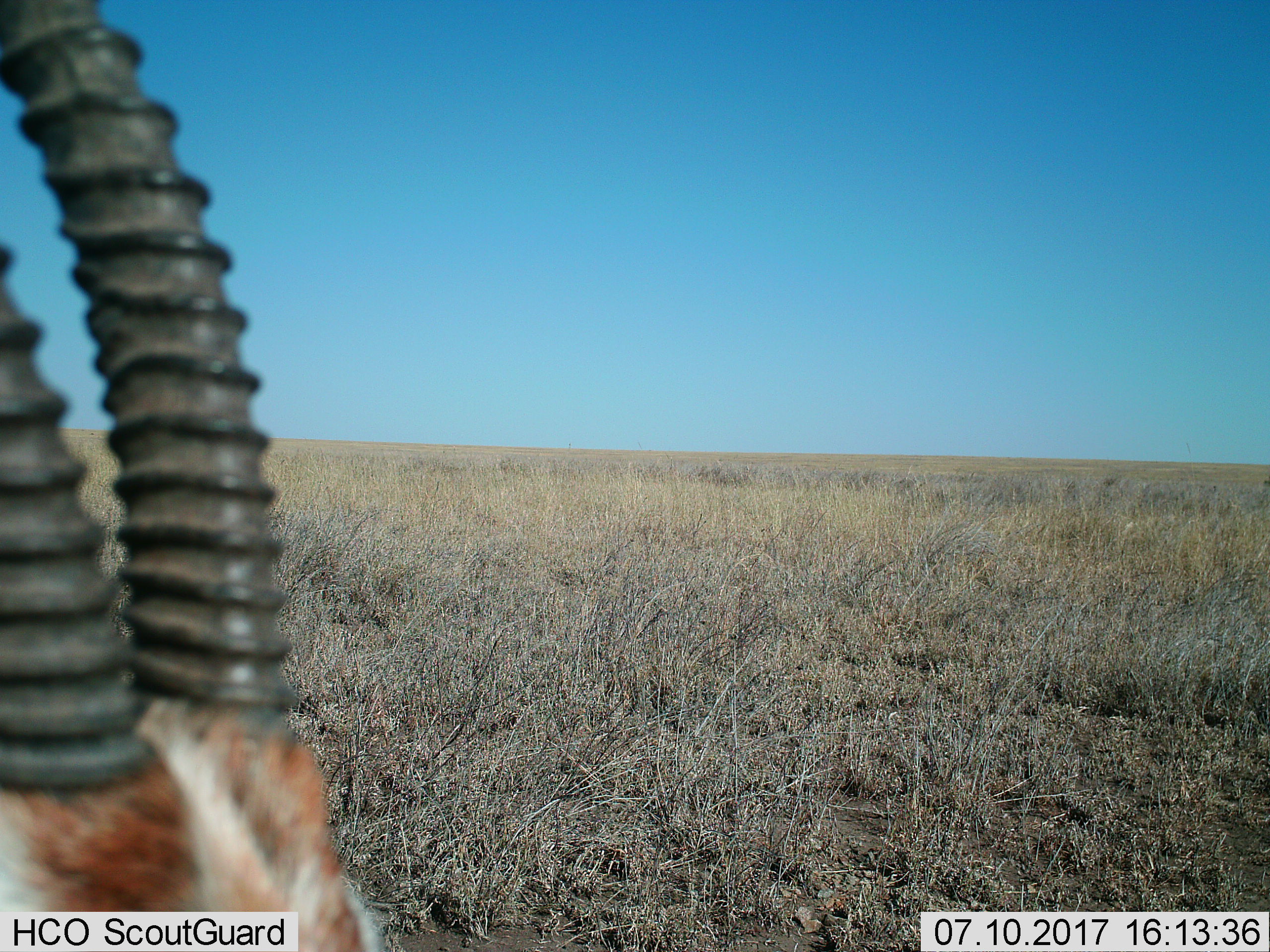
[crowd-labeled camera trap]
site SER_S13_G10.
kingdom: Animalia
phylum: Chordata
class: Mammalia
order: Artiodactyla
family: Bovidae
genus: Eudorcas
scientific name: Eudorcas thomsonii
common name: thomson's gazelle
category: gazellethomsons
Gazellethomsons (thomson's gazelle) (Eudorcas thomsonii), count 1. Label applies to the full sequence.